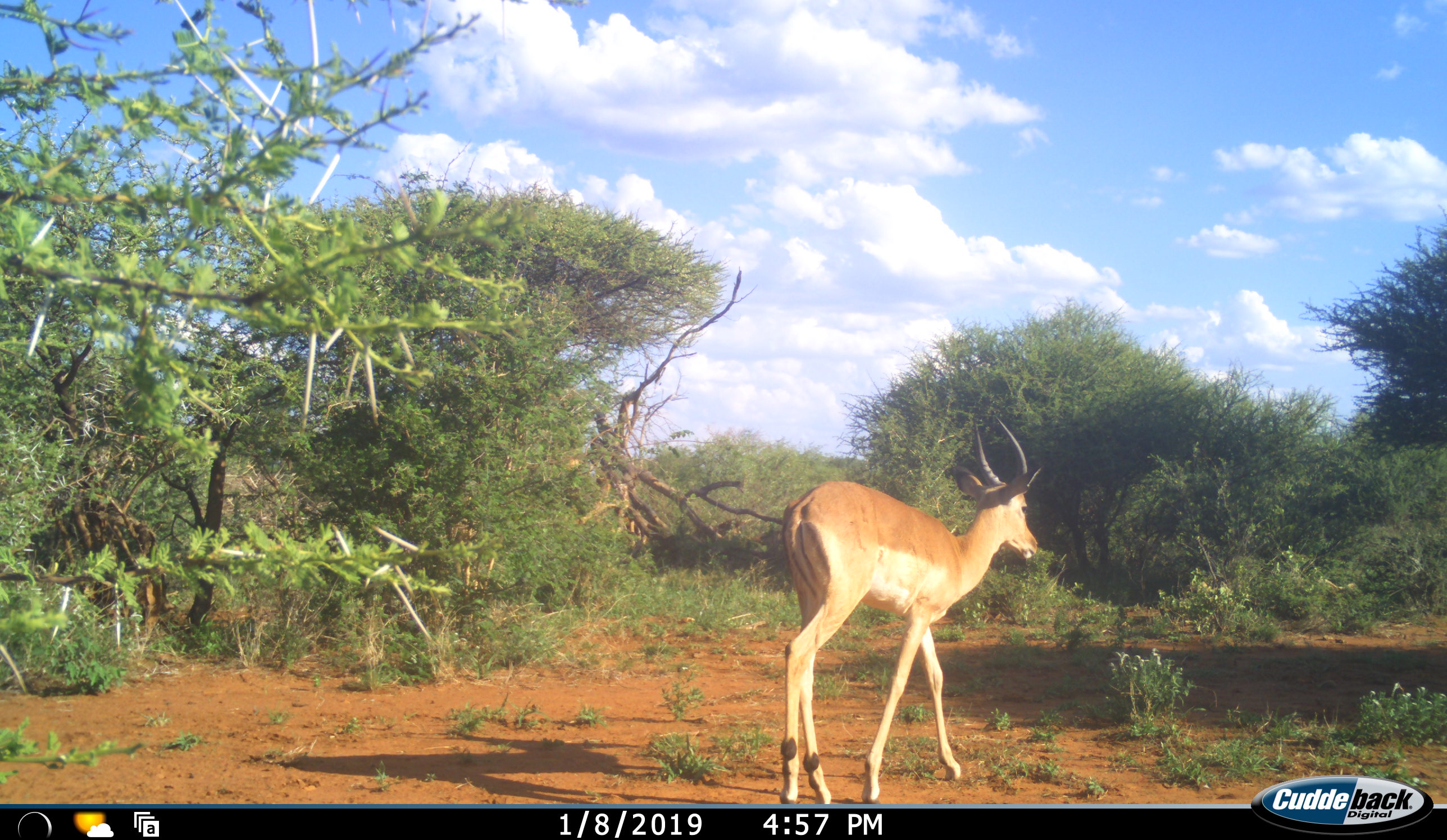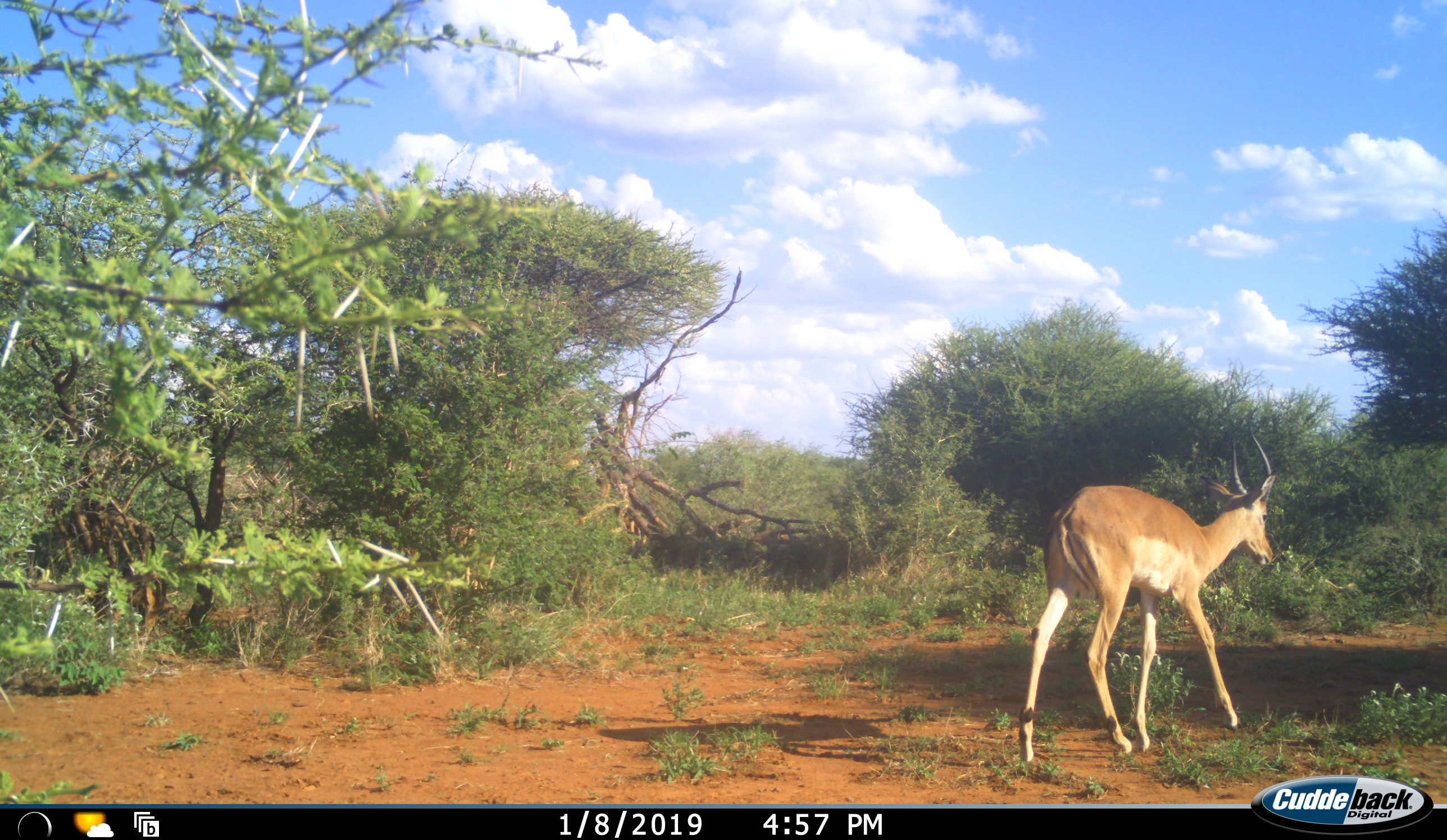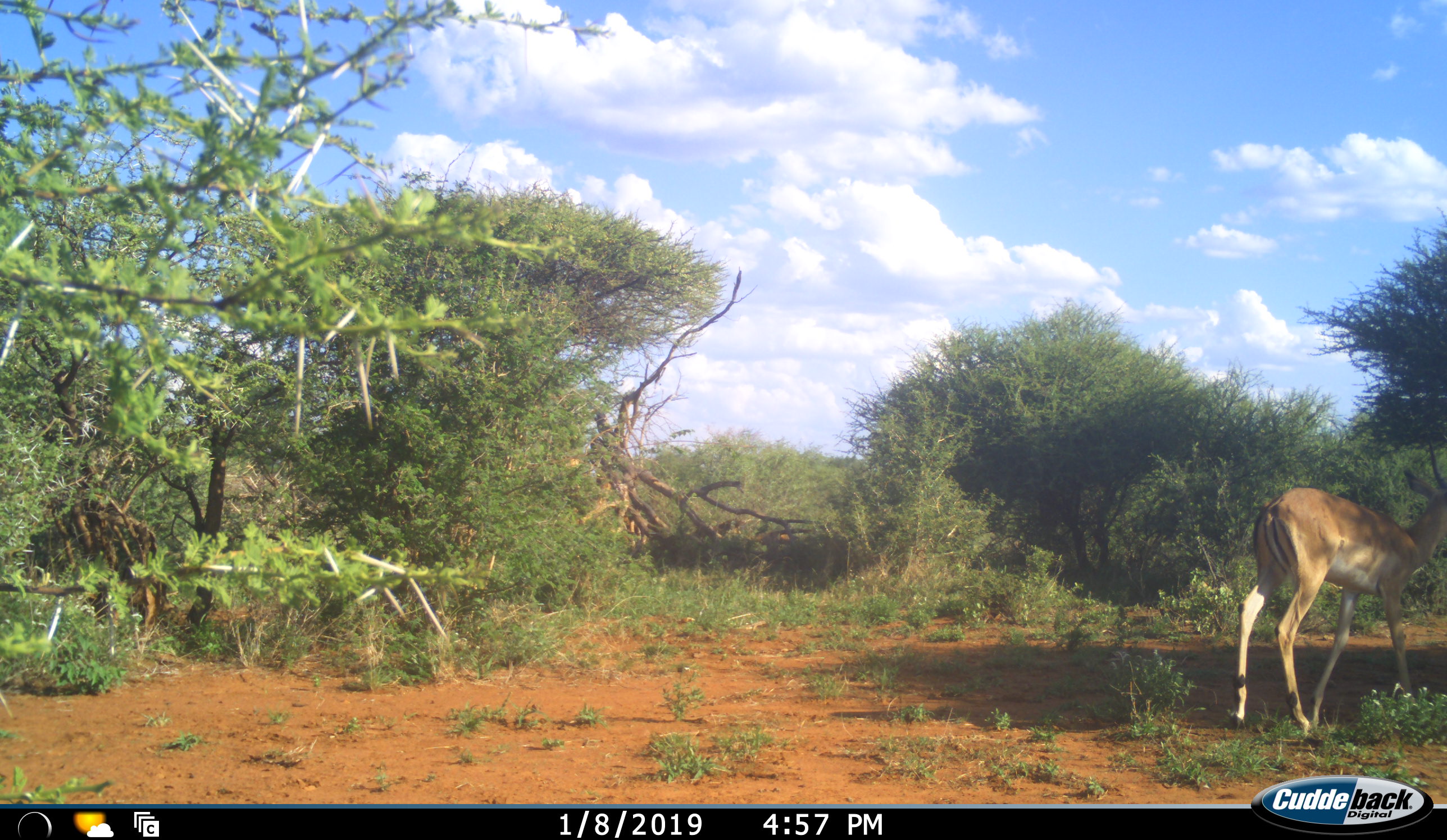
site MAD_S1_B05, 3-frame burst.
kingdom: Animalia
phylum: Chordata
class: Mammalia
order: Artiodactyla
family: Bovidae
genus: Aepyceros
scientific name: Aepyceros melampus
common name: impala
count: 1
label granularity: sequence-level